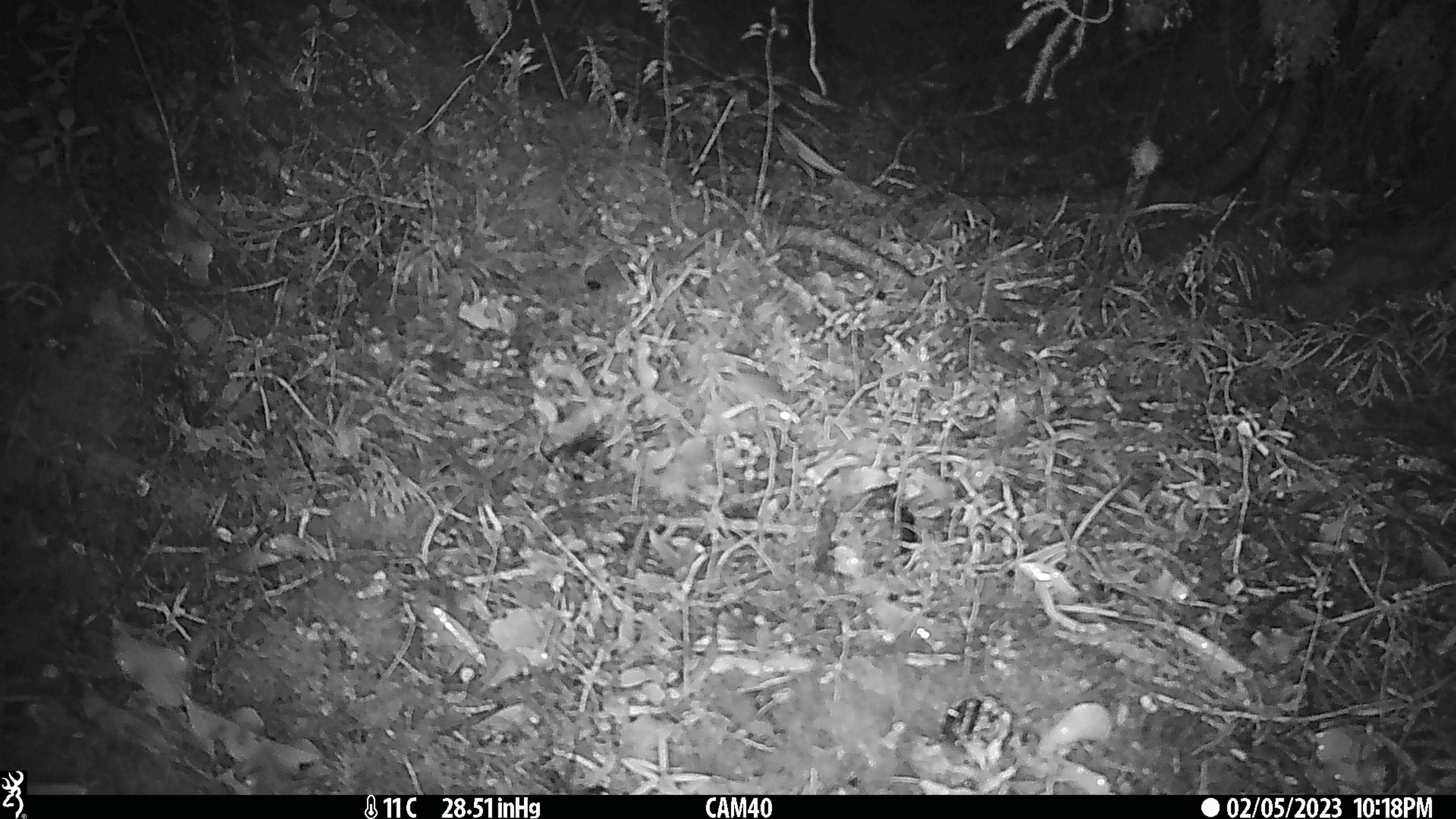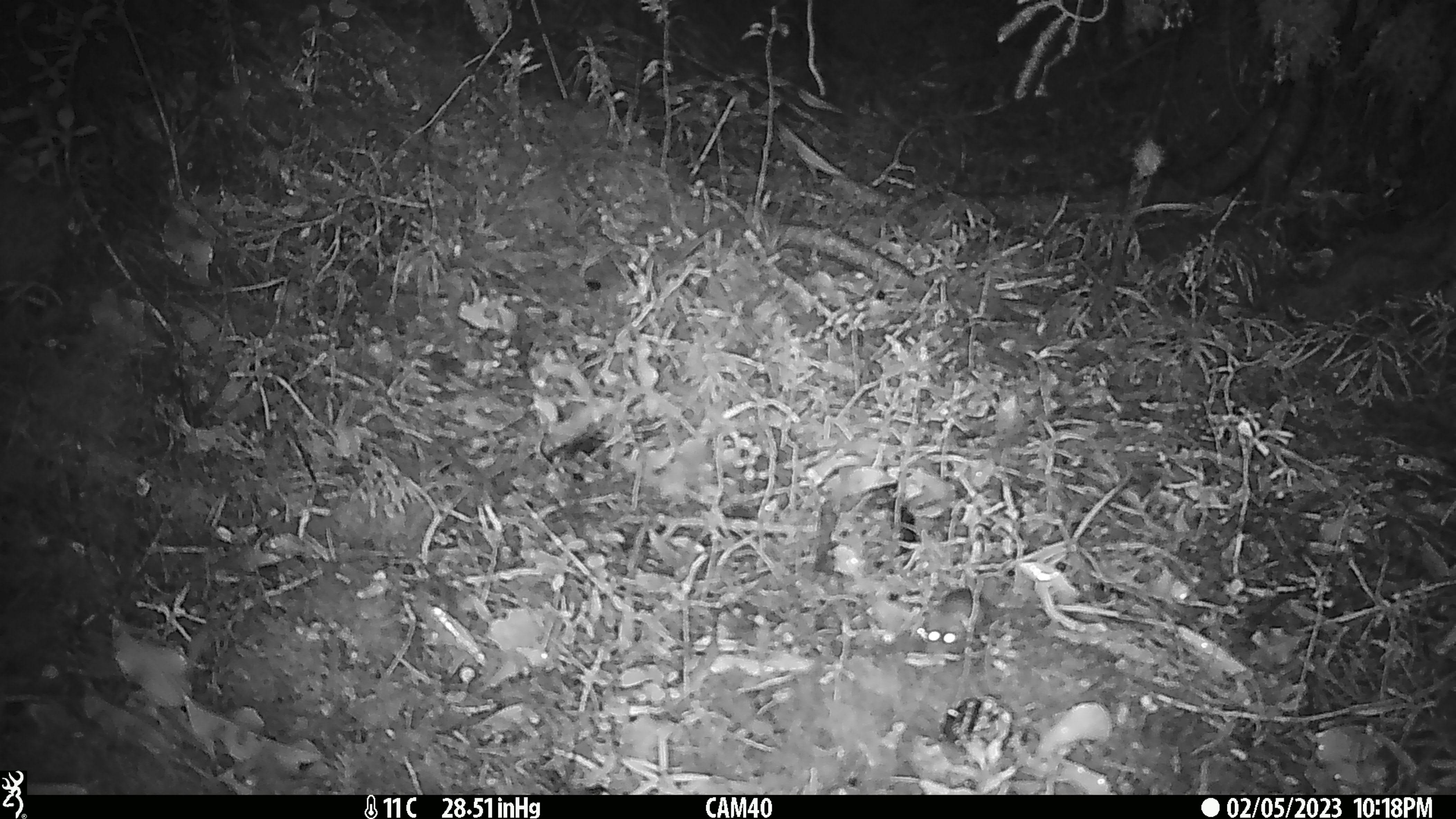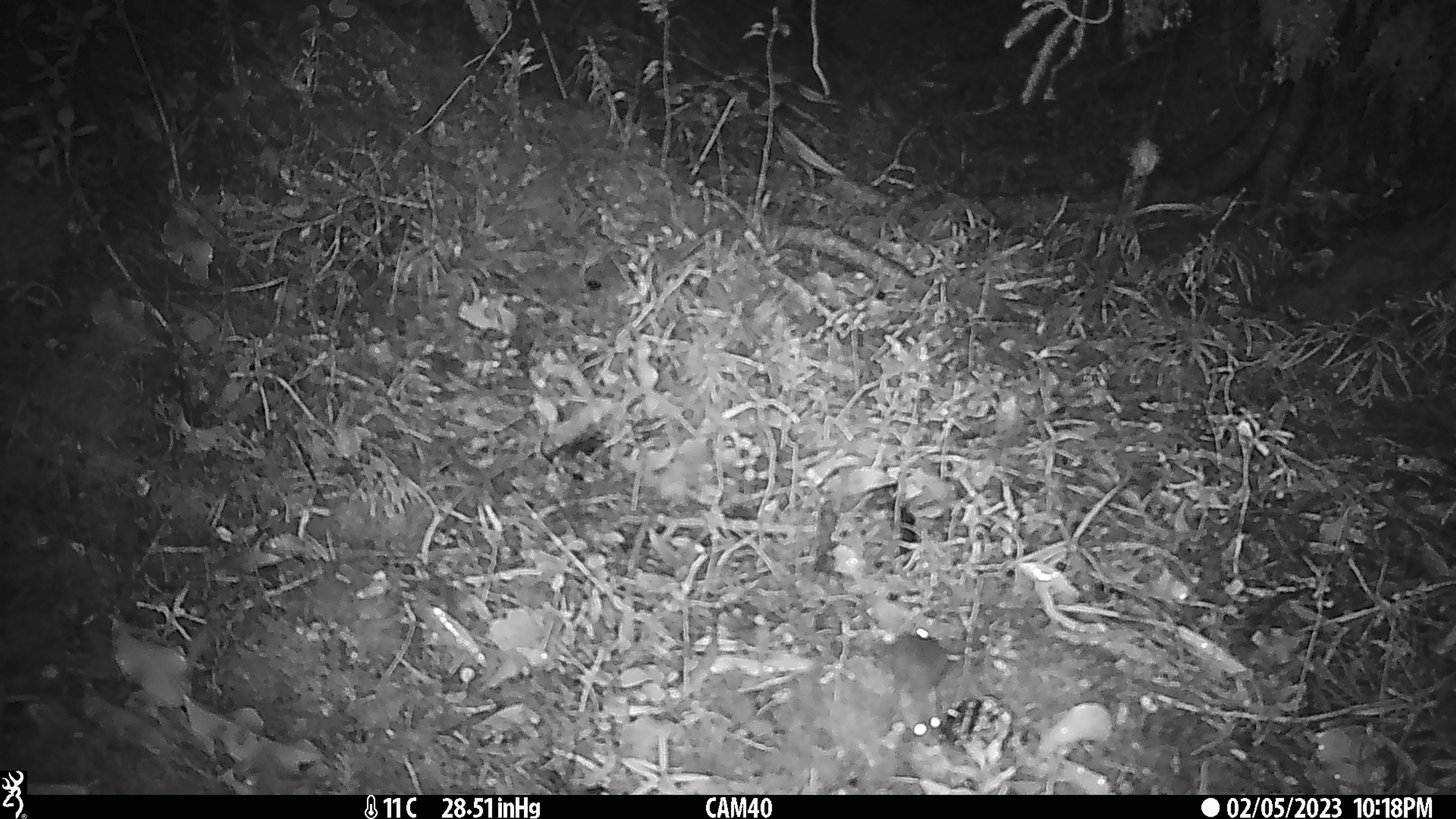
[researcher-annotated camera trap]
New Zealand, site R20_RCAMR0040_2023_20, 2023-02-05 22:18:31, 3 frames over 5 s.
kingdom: Animalia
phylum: Chordata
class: Mammalia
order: Rodentia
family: Muridae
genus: Mus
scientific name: Mus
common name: mouse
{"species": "mouse (Mus)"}